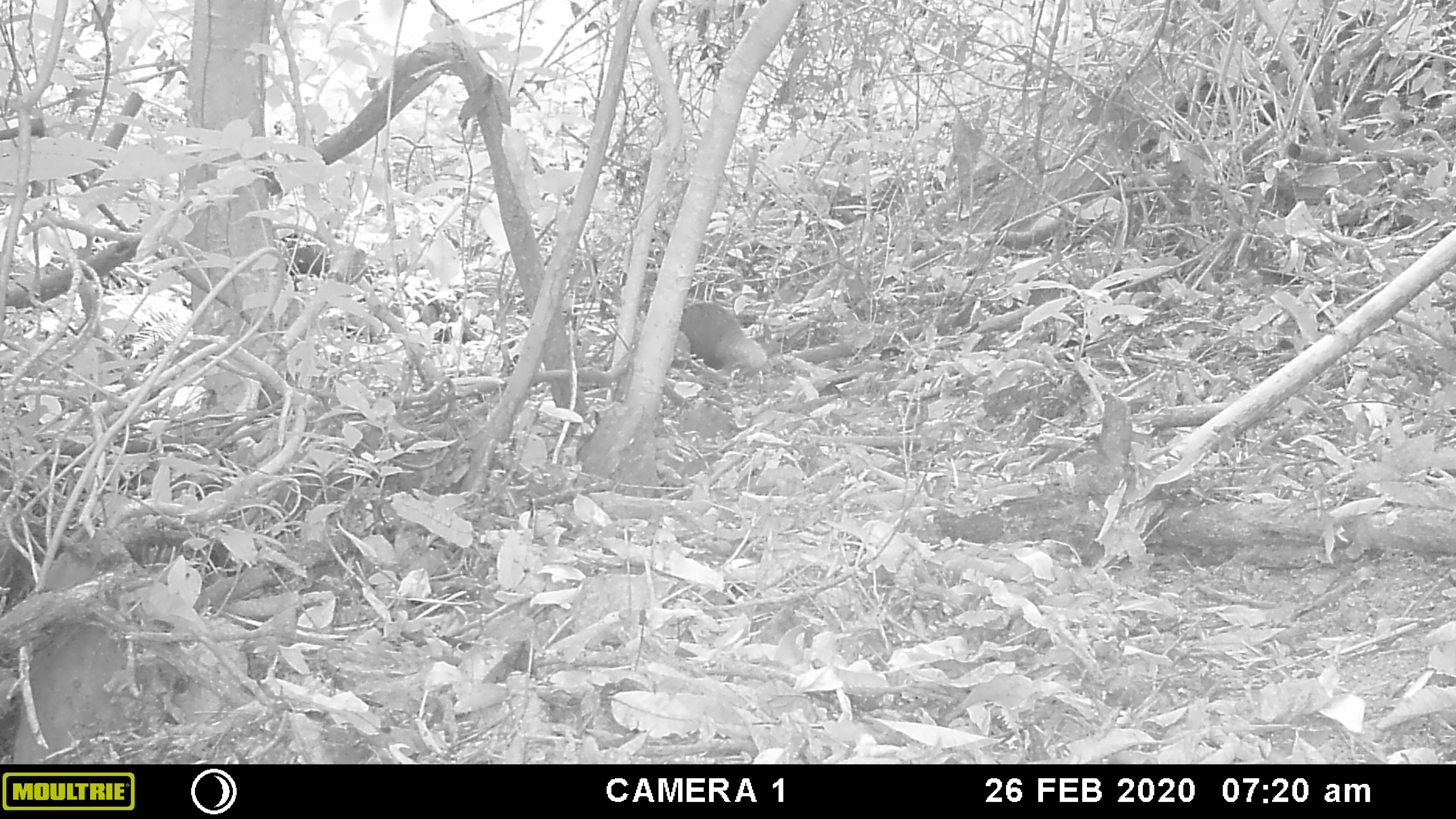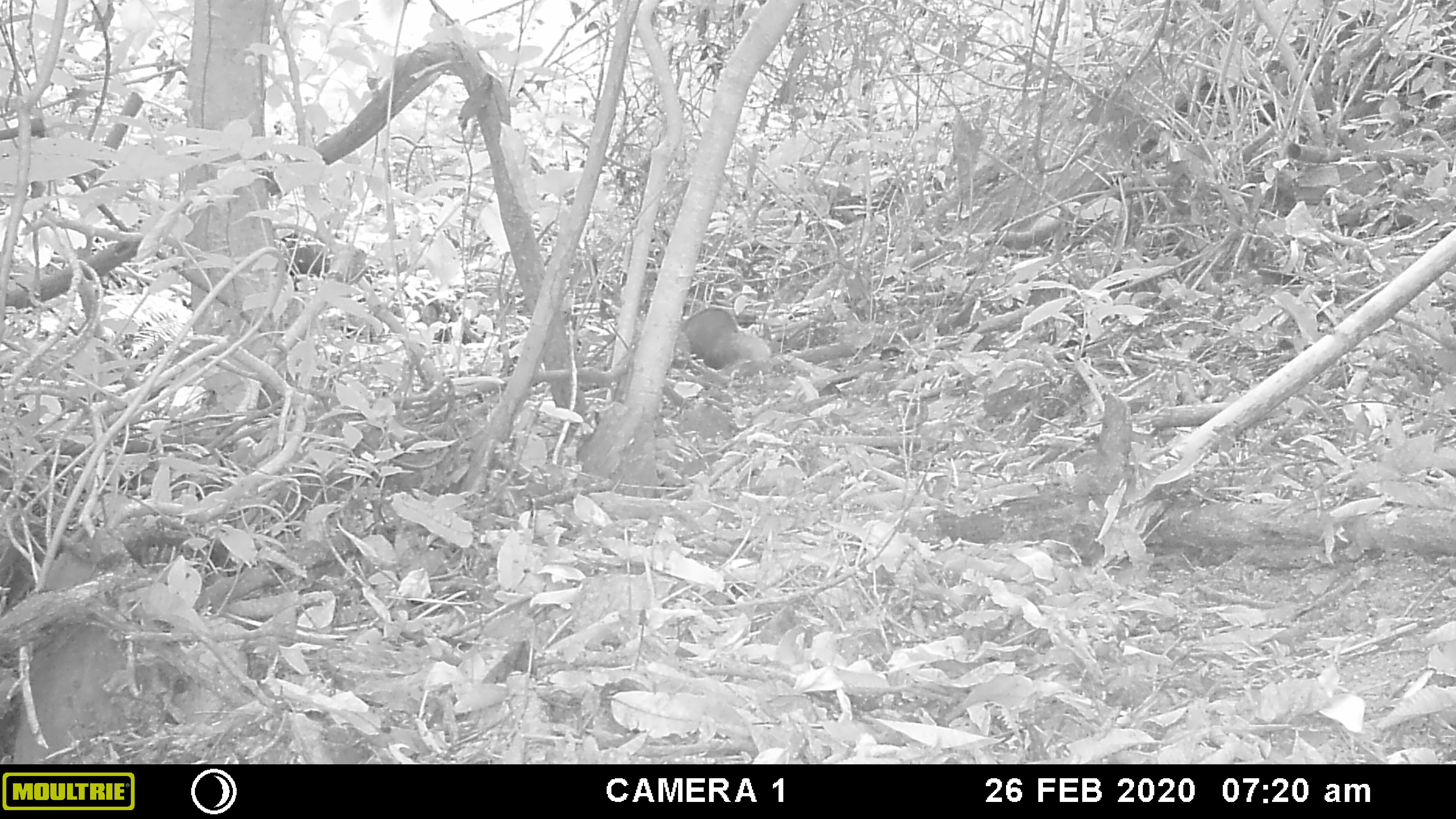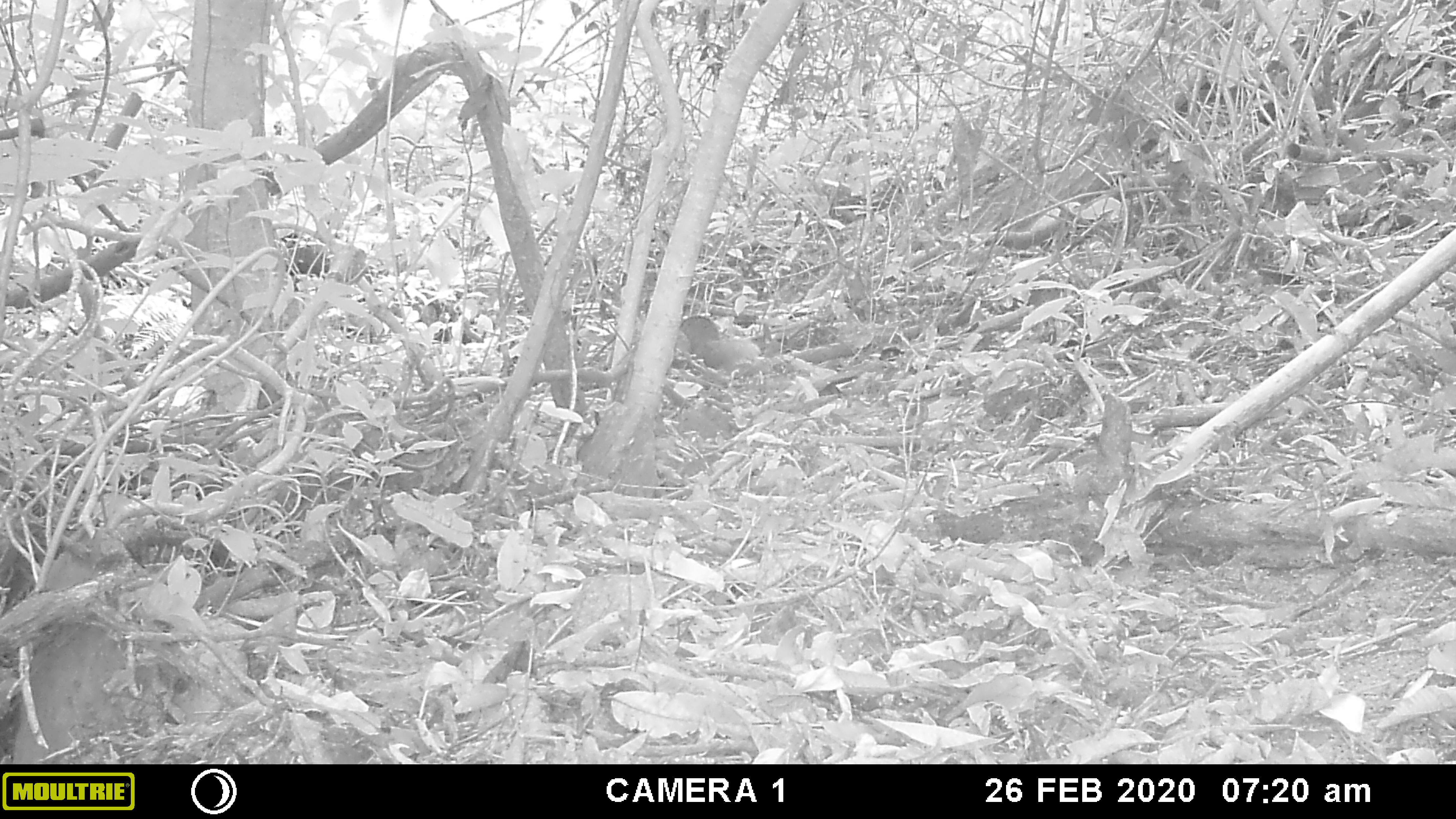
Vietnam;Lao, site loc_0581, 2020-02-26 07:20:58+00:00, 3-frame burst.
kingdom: Animalia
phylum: Chordata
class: Mammalia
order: Carnivora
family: Herpestidae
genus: Urva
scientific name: Urva urva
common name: crab-eating mongoose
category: crab eating mongoose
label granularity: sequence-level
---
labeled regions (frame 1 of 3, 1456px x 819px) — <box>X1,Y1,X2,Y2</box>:
crab eating mongoose: <box>680,301,768,378</box>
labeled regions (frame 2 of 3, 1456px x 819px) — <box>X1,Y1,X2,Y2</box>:
crab eating mongoose: <box>683,305,772,370</box>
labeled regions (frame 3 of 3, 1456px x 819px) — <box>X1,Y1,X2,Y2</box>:
crab eating mongoose: <box>680,314,771,392</box>